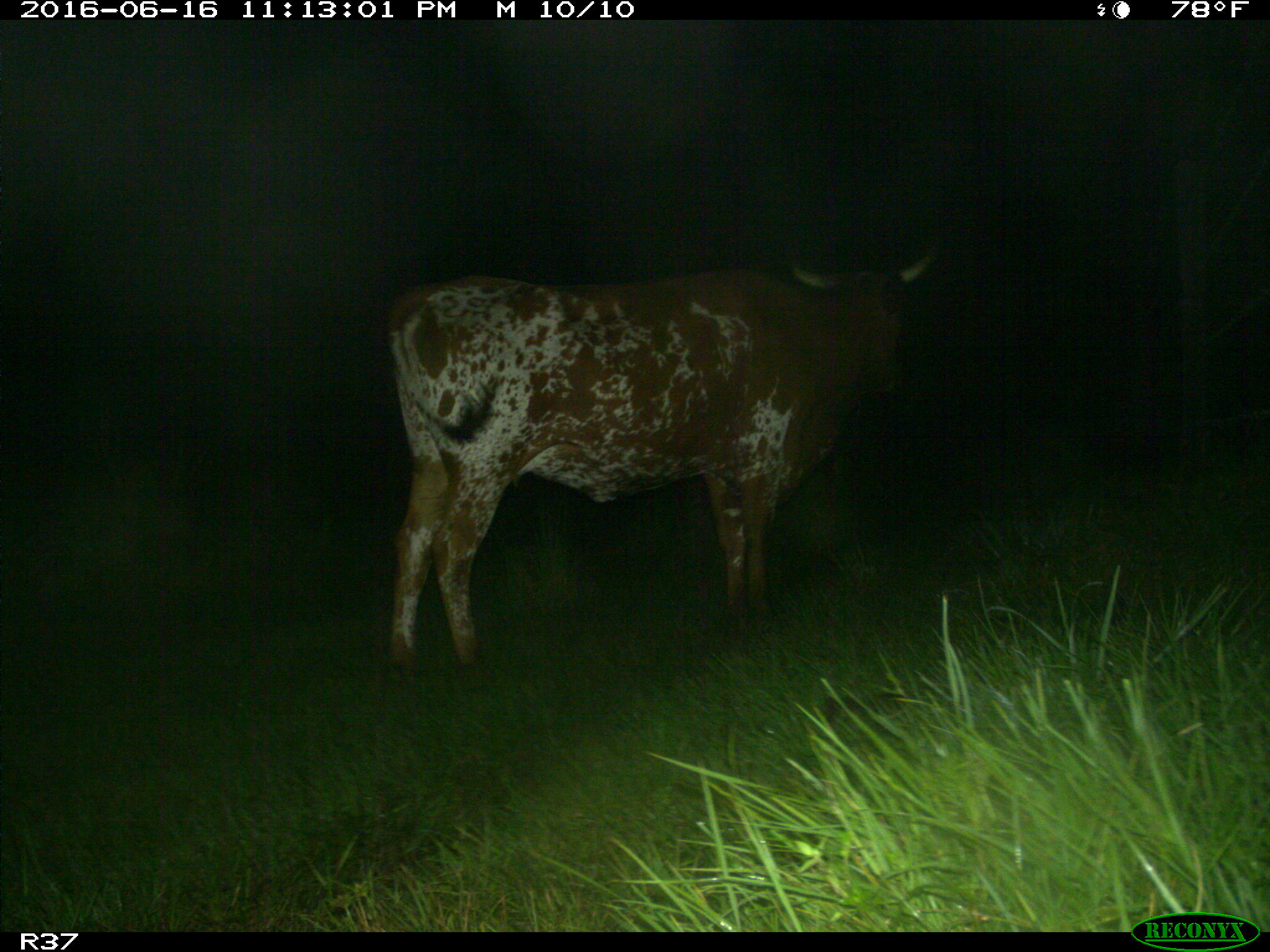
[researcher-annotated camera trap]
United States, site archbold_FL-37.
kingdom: Animalia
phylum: Chordata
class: Mammalia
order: Artiodactyla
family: Bovidae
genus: Bos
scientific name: Bos taurus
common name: domestic cow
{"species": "Bos taurus (domestic cow)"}